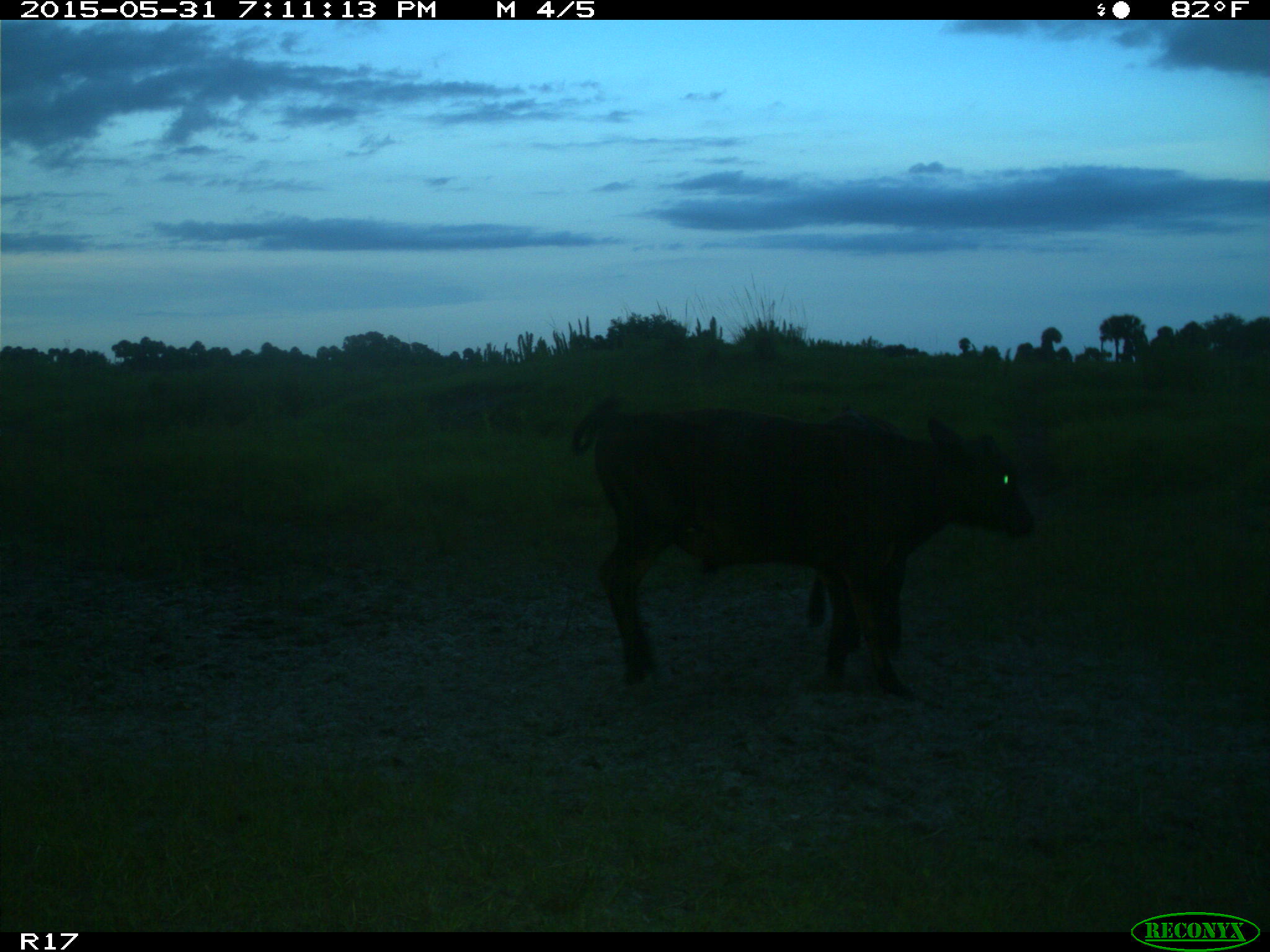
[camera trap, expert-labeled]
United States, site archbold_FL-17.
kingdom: Animalia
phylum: Chordata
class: Mammalia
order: Artiodactyla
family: Bovidae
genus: Bos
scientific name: Bos taurus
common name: domestic cow